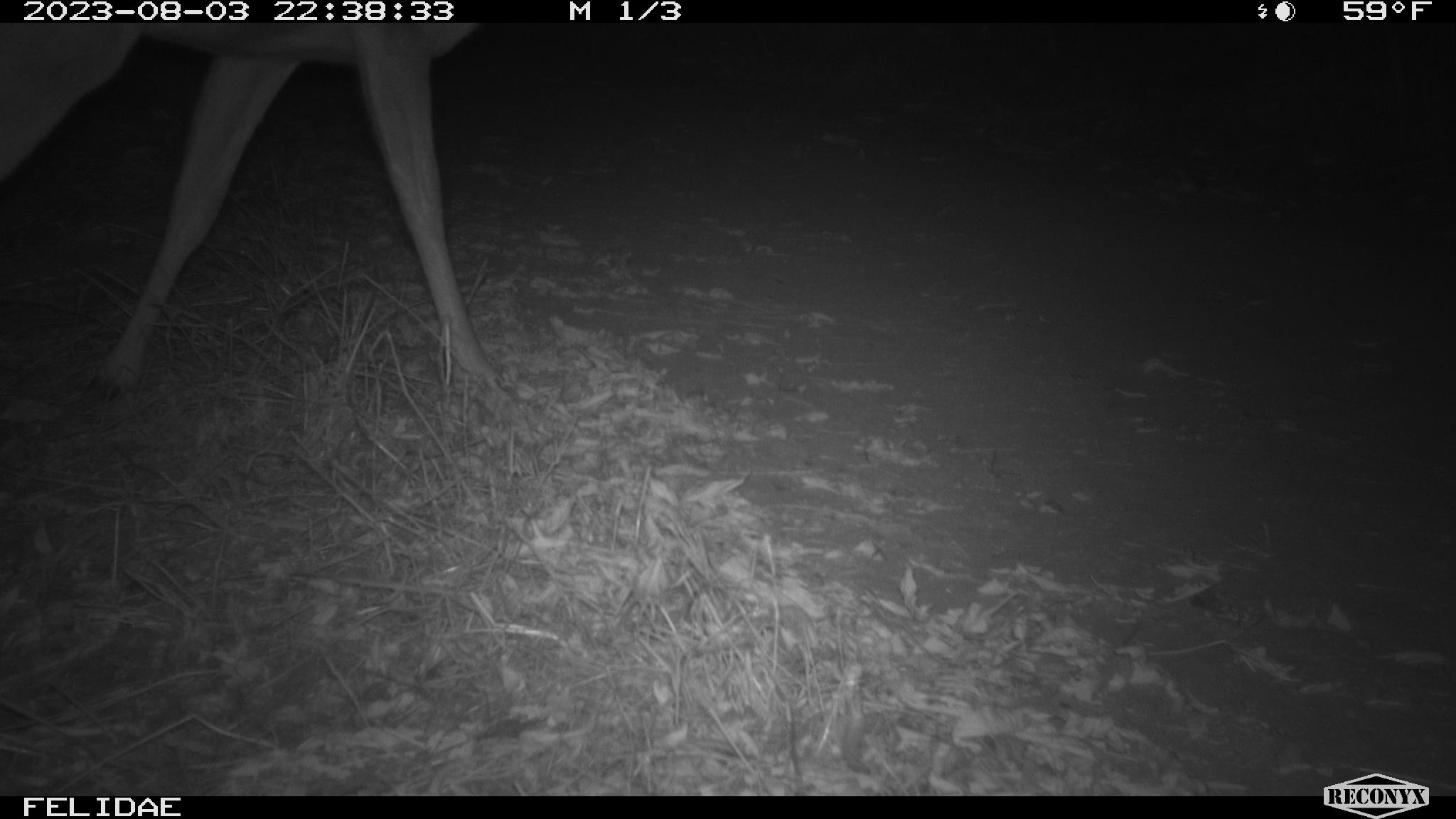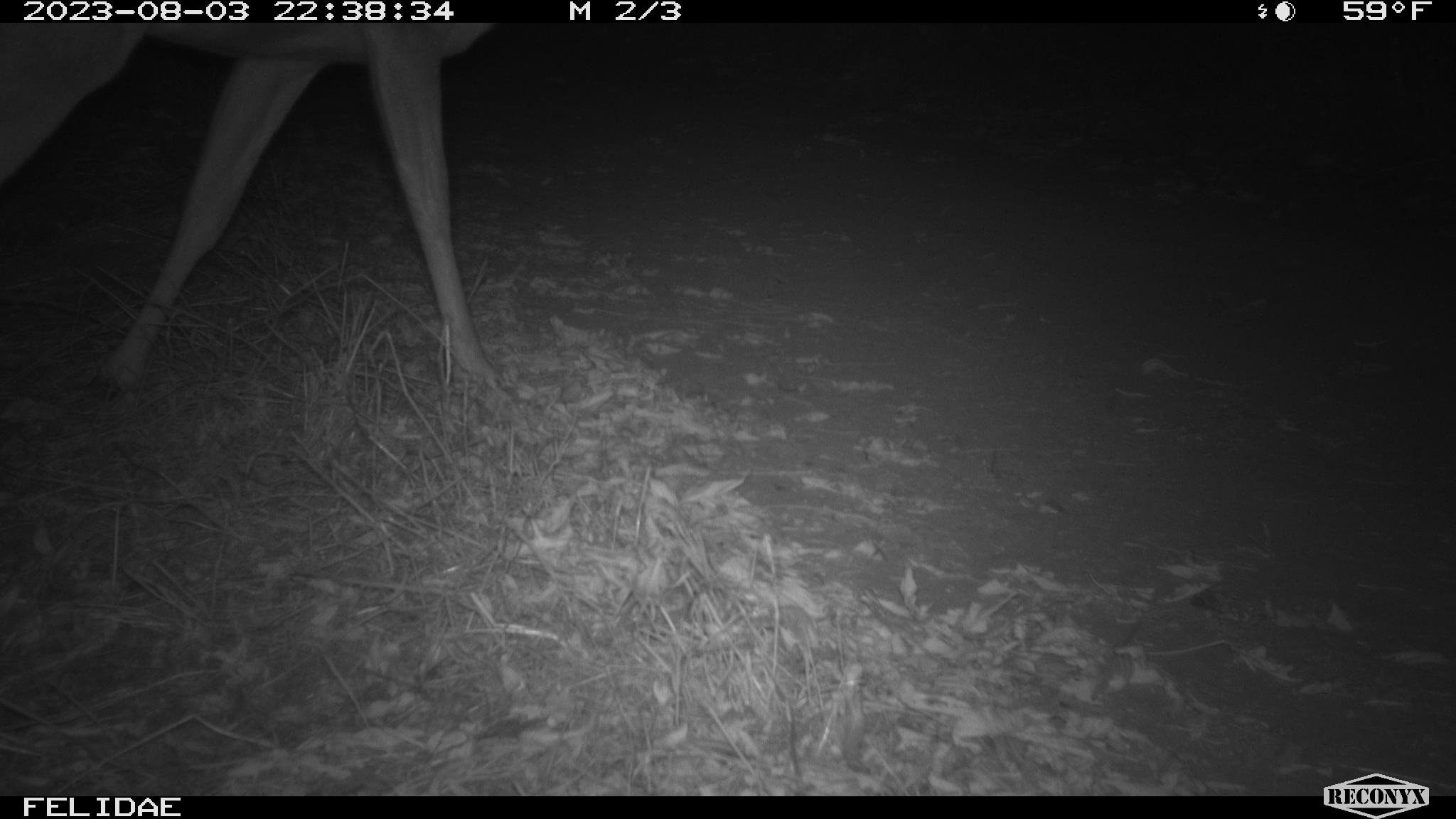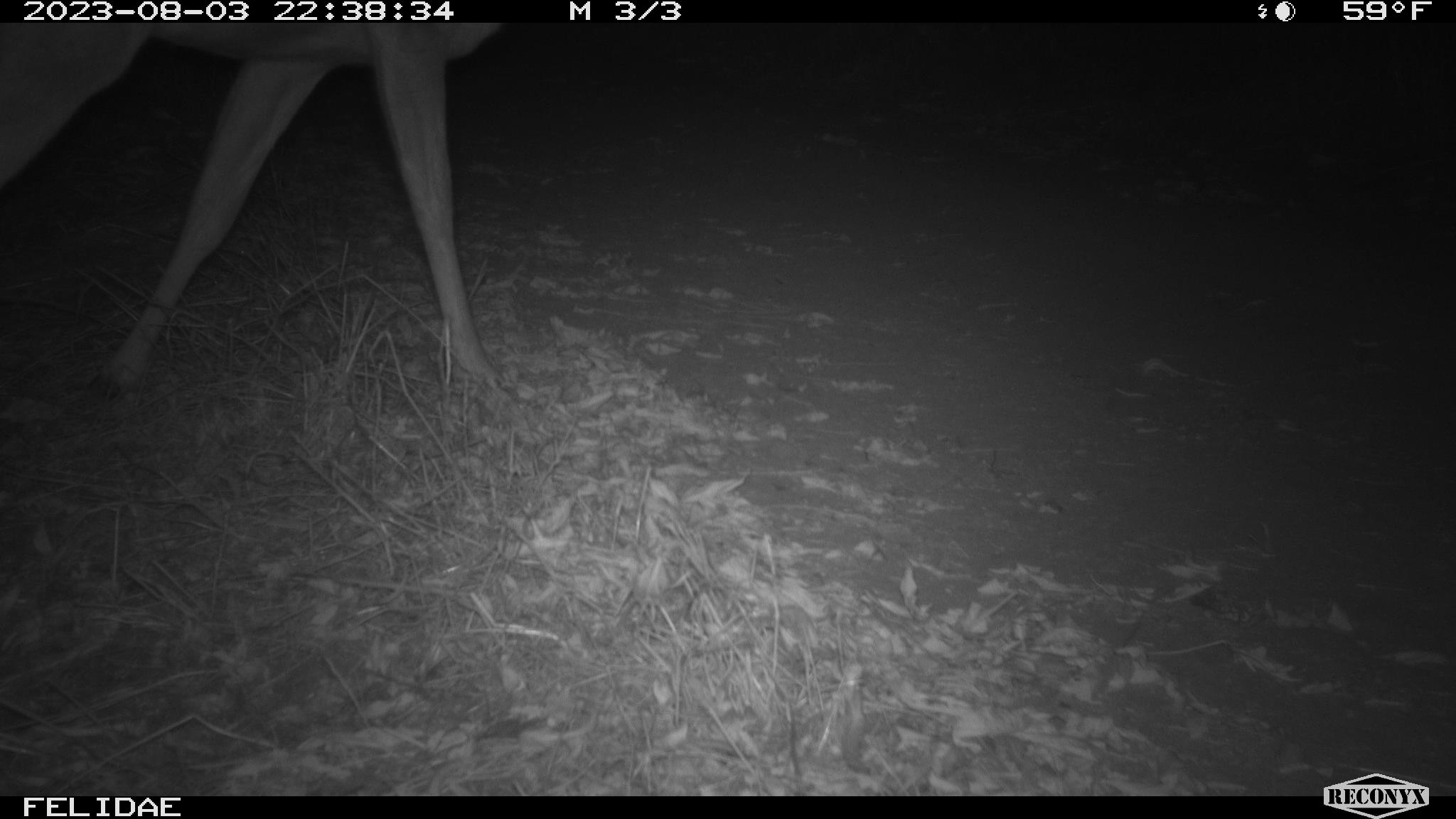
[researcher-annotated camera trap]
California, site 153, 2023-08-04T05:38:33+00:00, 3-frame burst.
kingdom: Animalia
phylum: Chordata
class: Mammalia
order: Artiodactyla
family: Cervidae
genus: Odocoileus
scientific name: Odocoileus hemionus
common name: mule deer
Mule deer (Odocoileus hemionus).